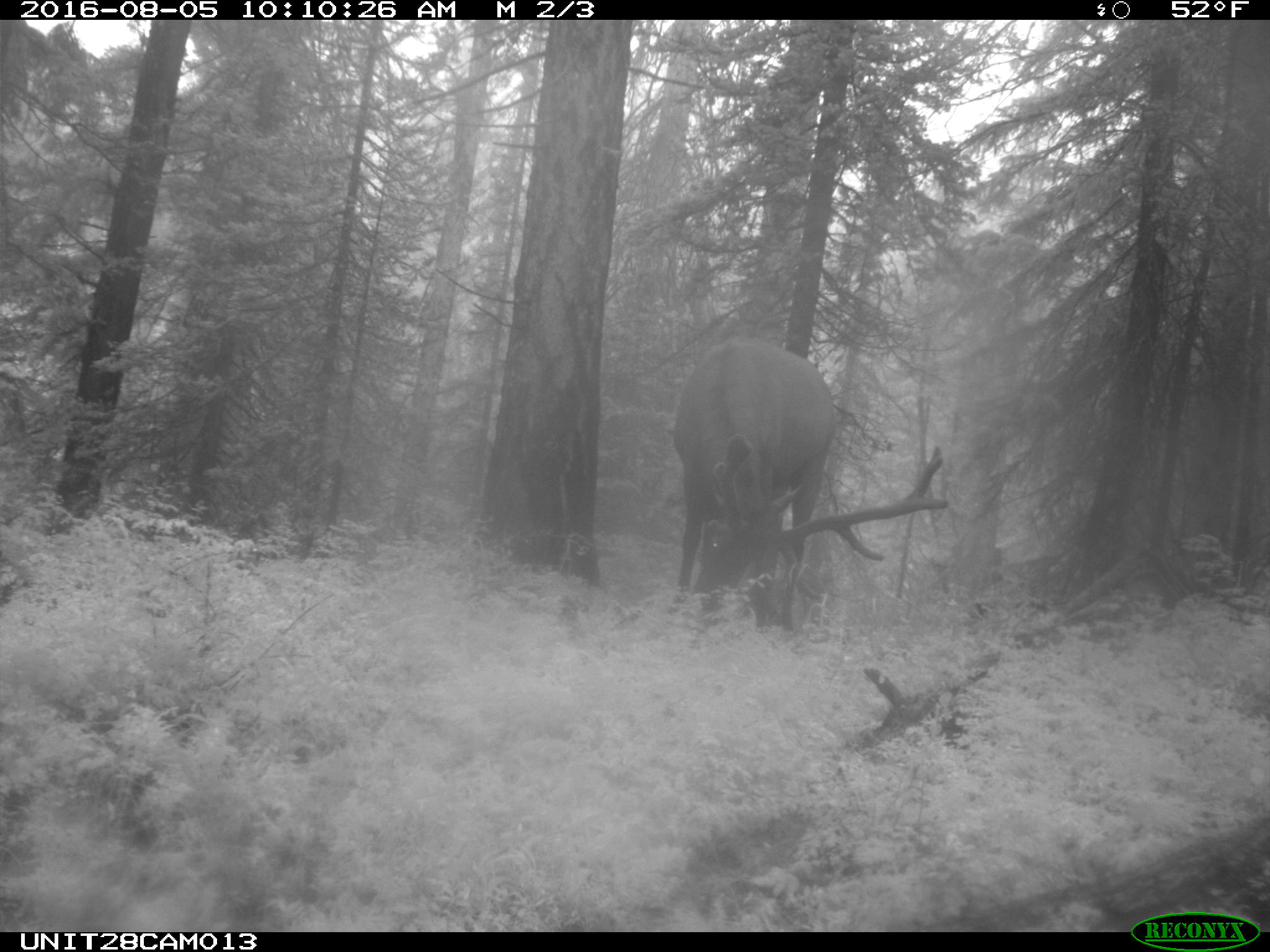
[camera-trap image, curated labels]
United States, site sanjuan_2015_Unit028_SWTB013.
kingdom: Animalia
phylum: Chordata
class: Mammalia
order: Artiodactyla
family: Cervidae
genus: Cervus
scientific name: Cervus elaphus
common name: red deer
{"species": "Cervus elaphus (red deer)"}